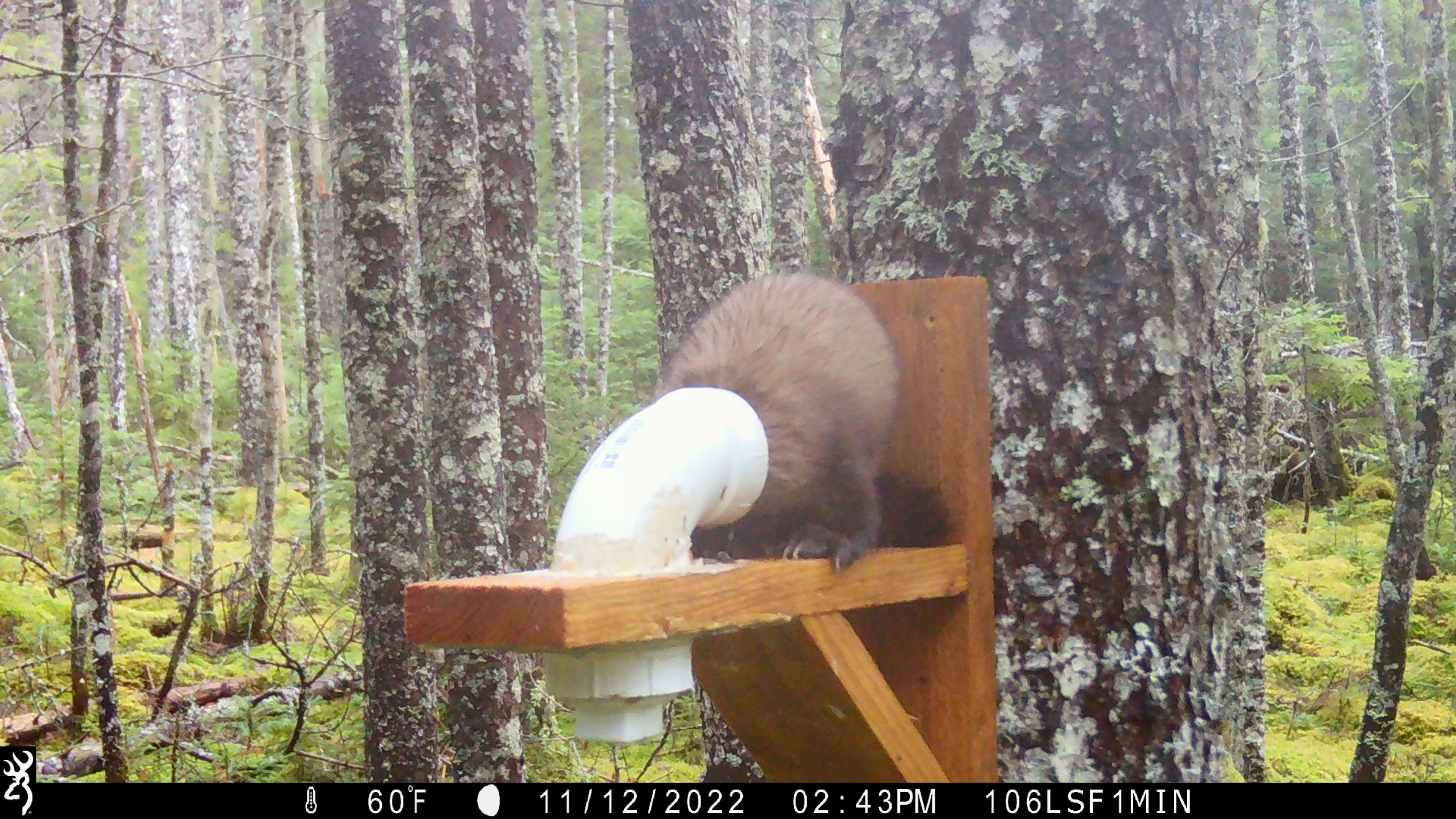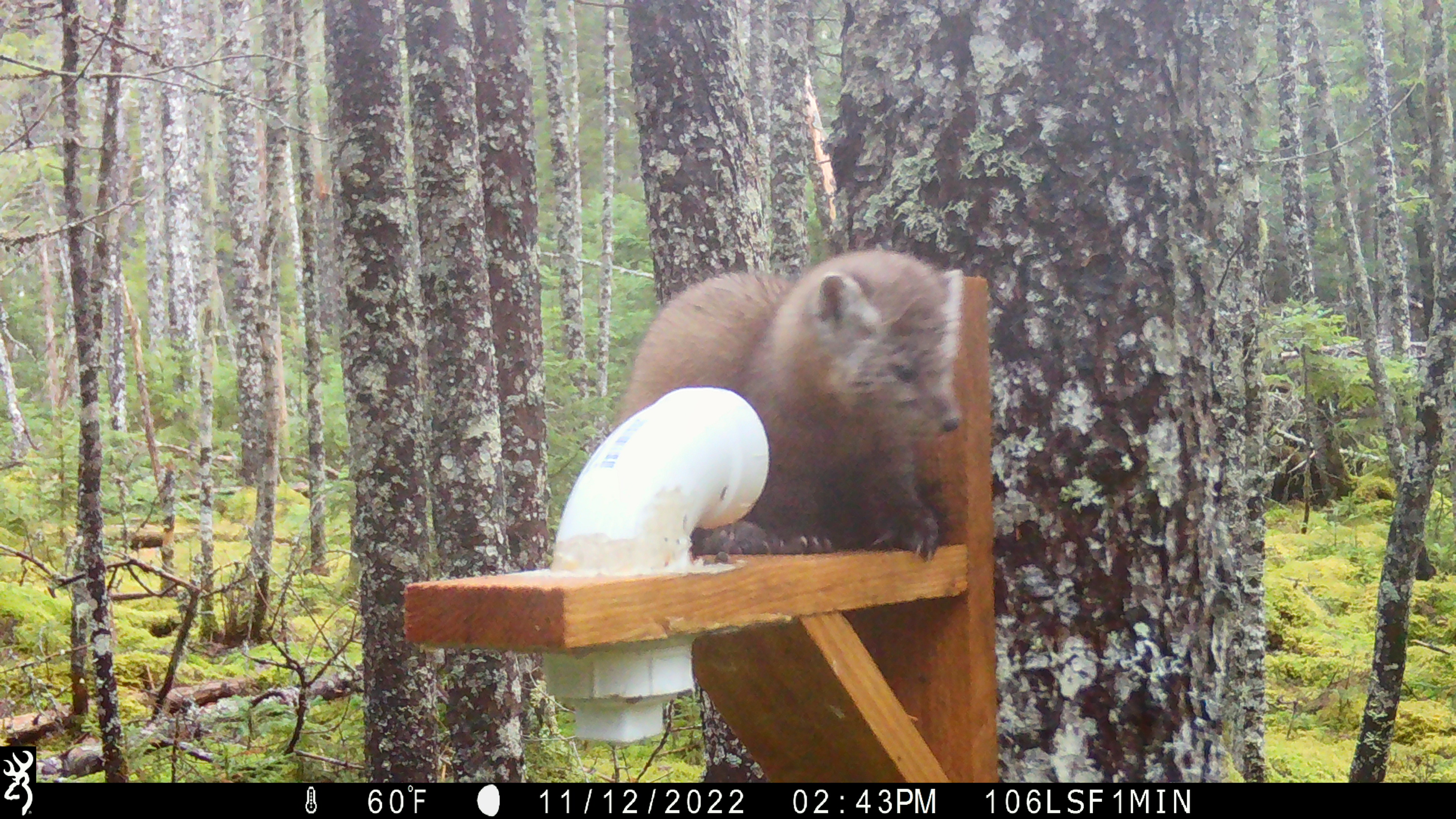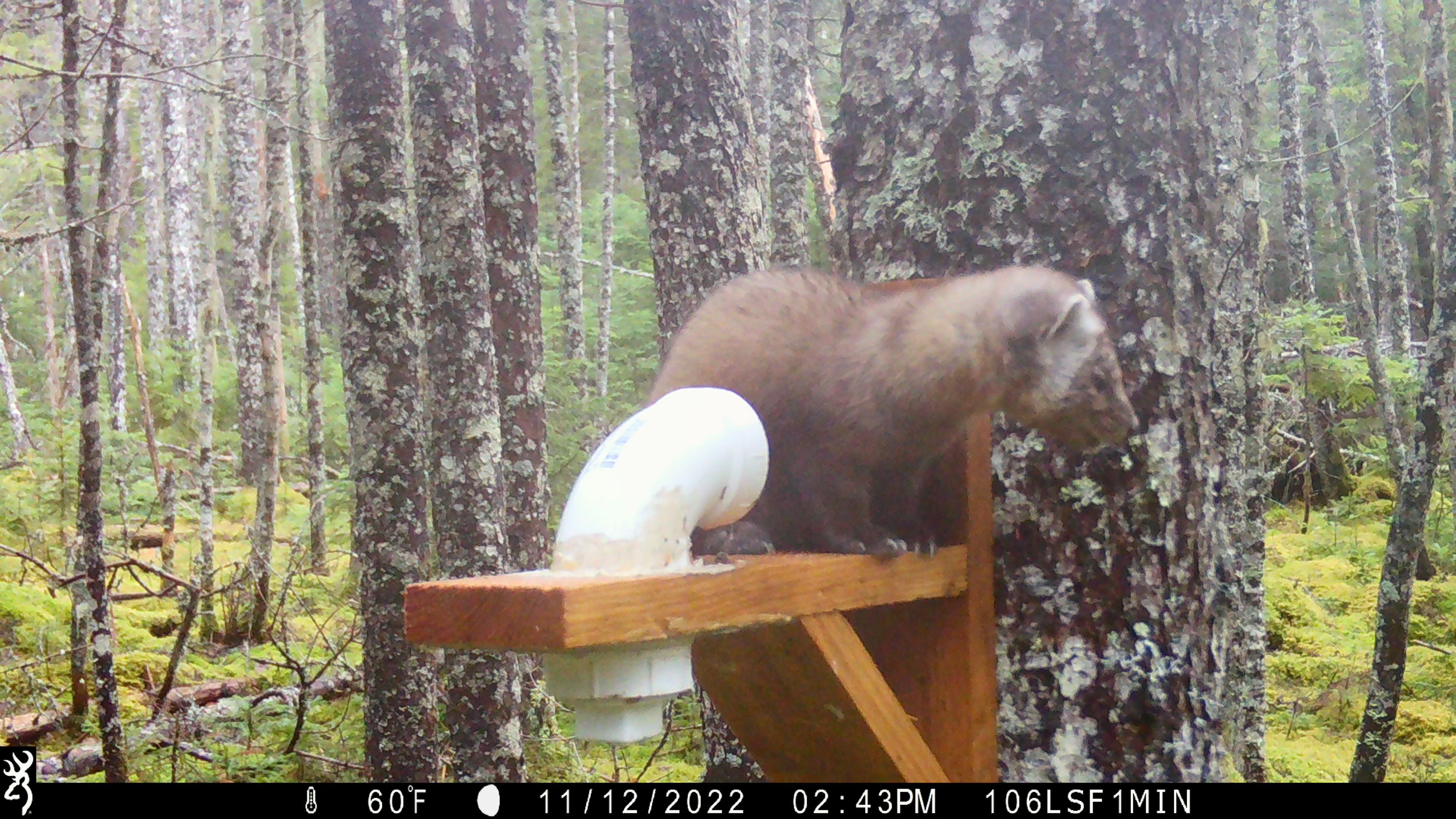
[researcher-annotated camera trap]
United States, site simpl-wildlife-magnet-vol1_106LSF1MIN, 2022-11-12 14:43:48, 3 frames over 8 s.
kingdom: Animalia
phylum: Chordata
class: Mammalia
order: Carnivora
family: Mustelidae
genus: Martes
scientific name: Martes americana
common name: american marten